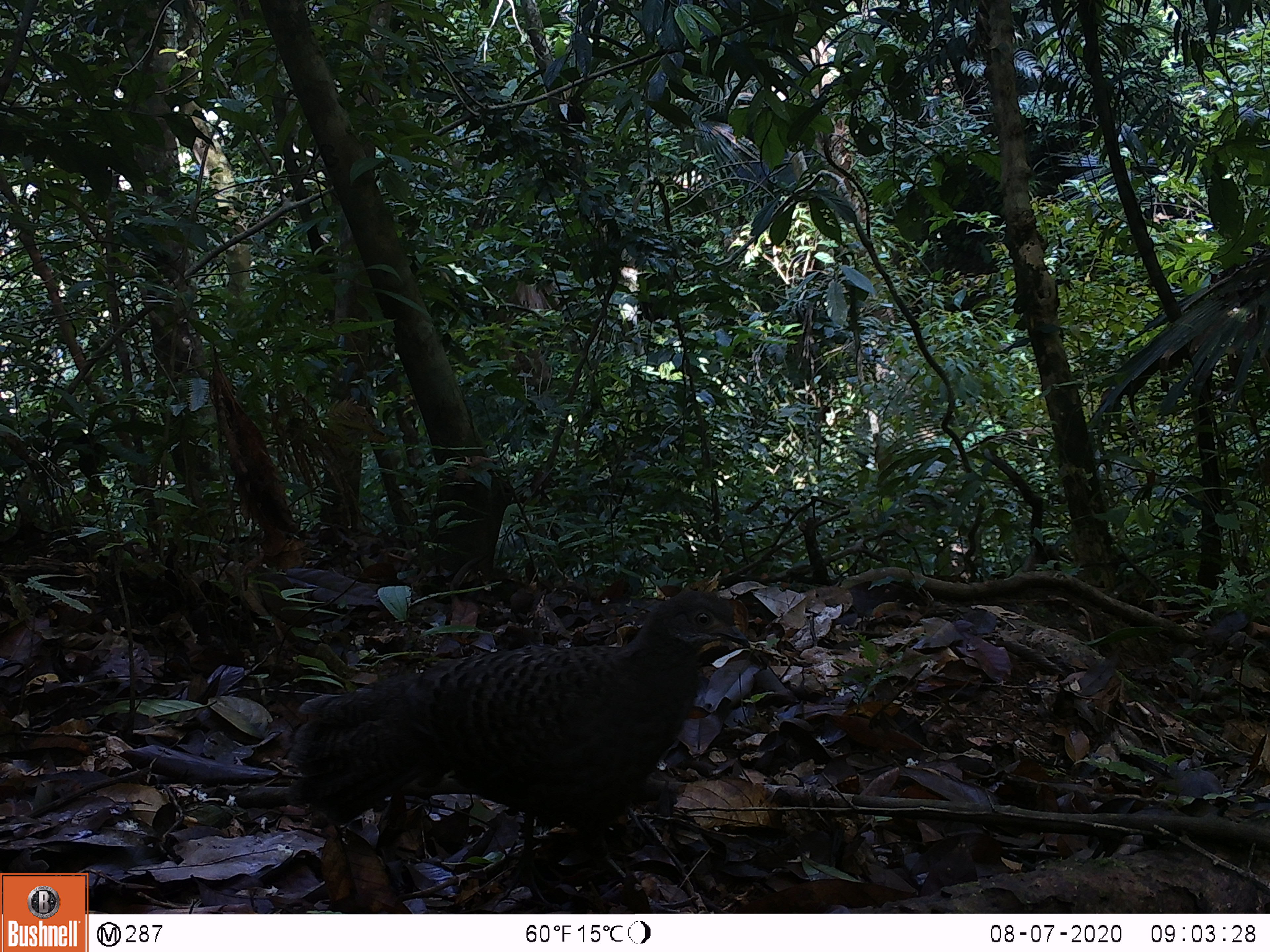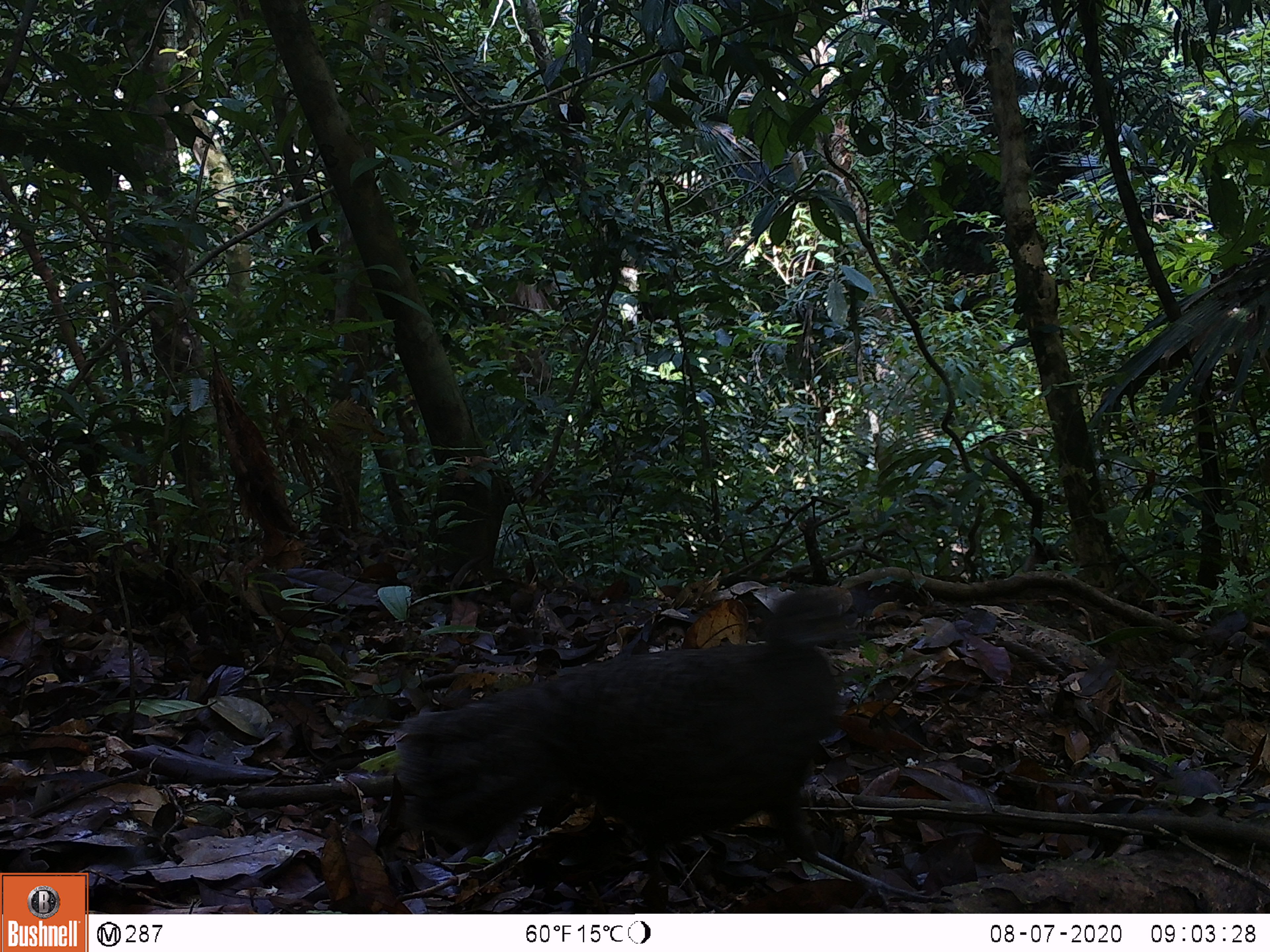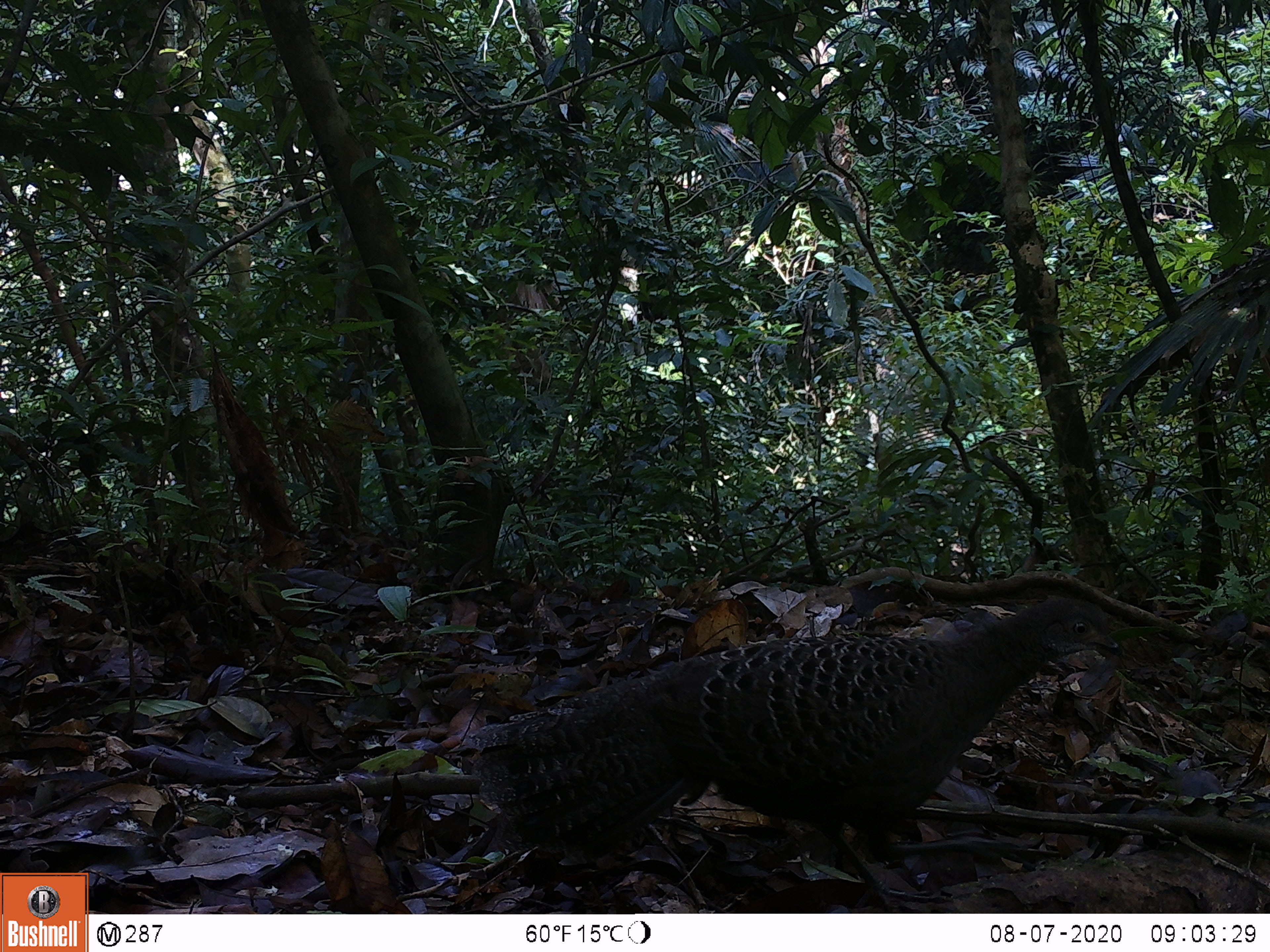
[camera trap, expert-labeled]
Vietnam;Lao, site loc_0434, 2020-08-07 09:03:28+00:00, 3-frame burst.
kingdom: Animalia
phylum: Chordata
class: Aves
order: Galliformes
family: Phasianidae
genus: Polyplectron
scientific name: Polyplectron bicalcaratum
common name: gray peacock-pheasant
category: grey peacock pheasant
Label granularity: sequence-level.